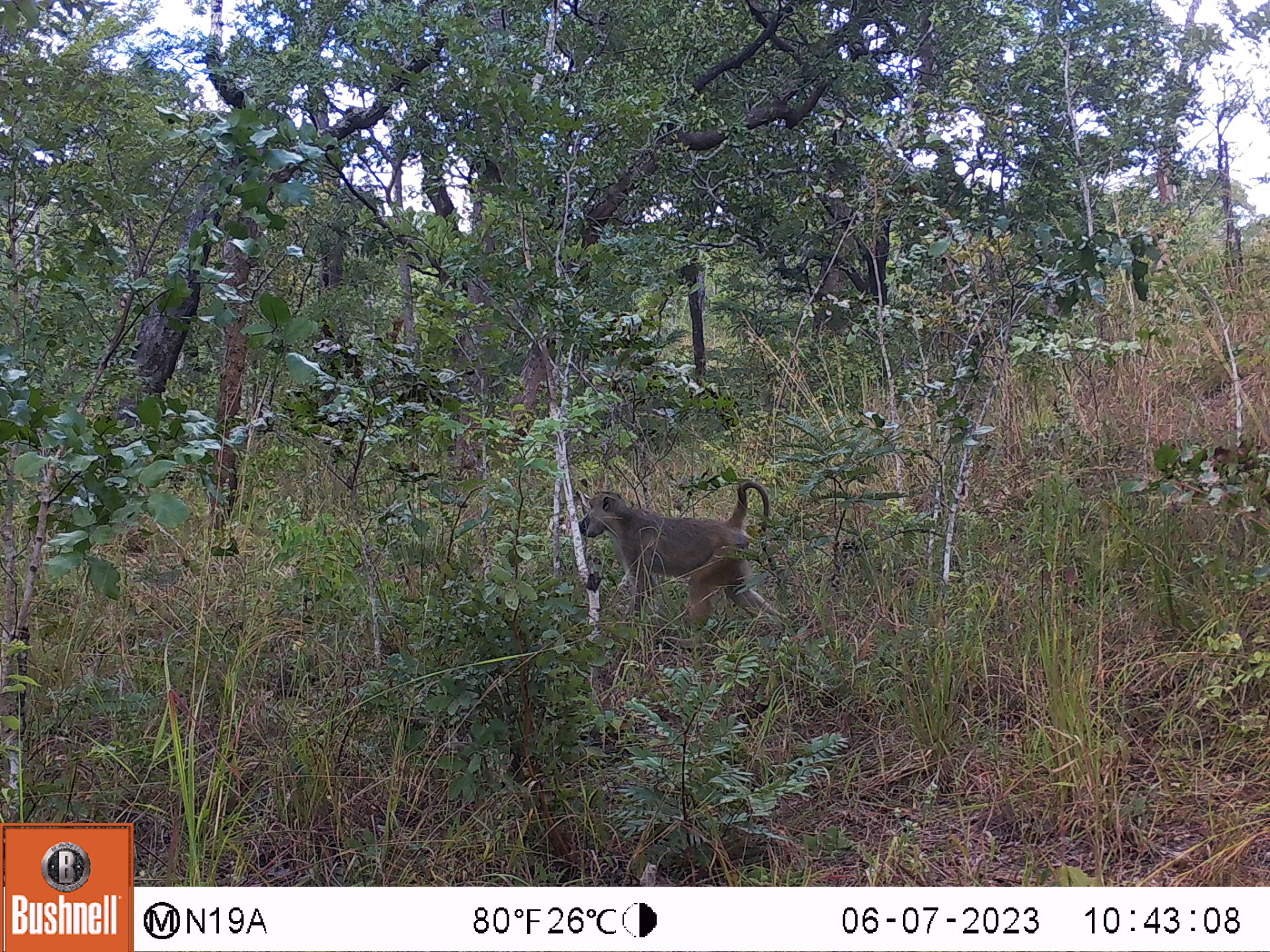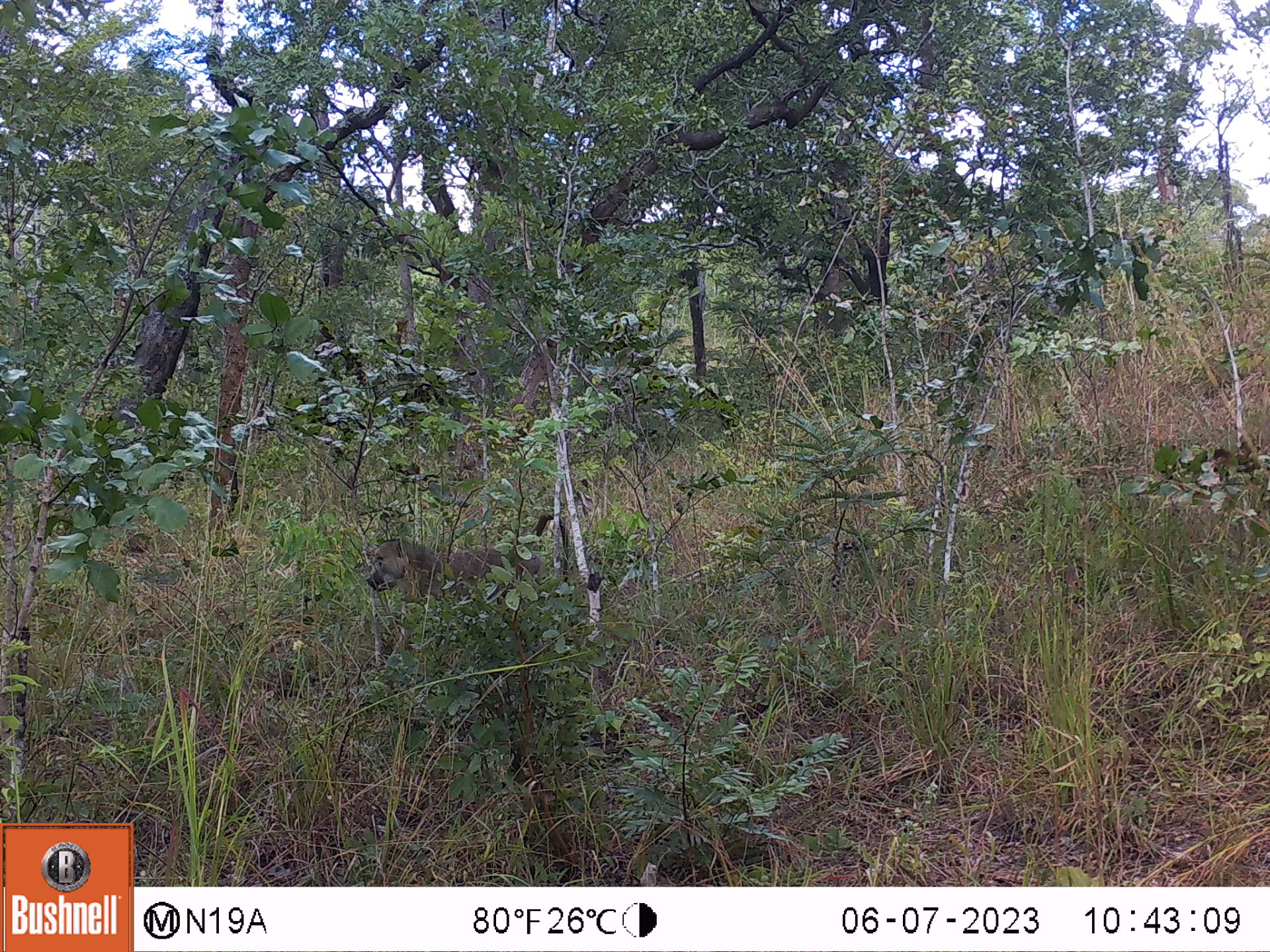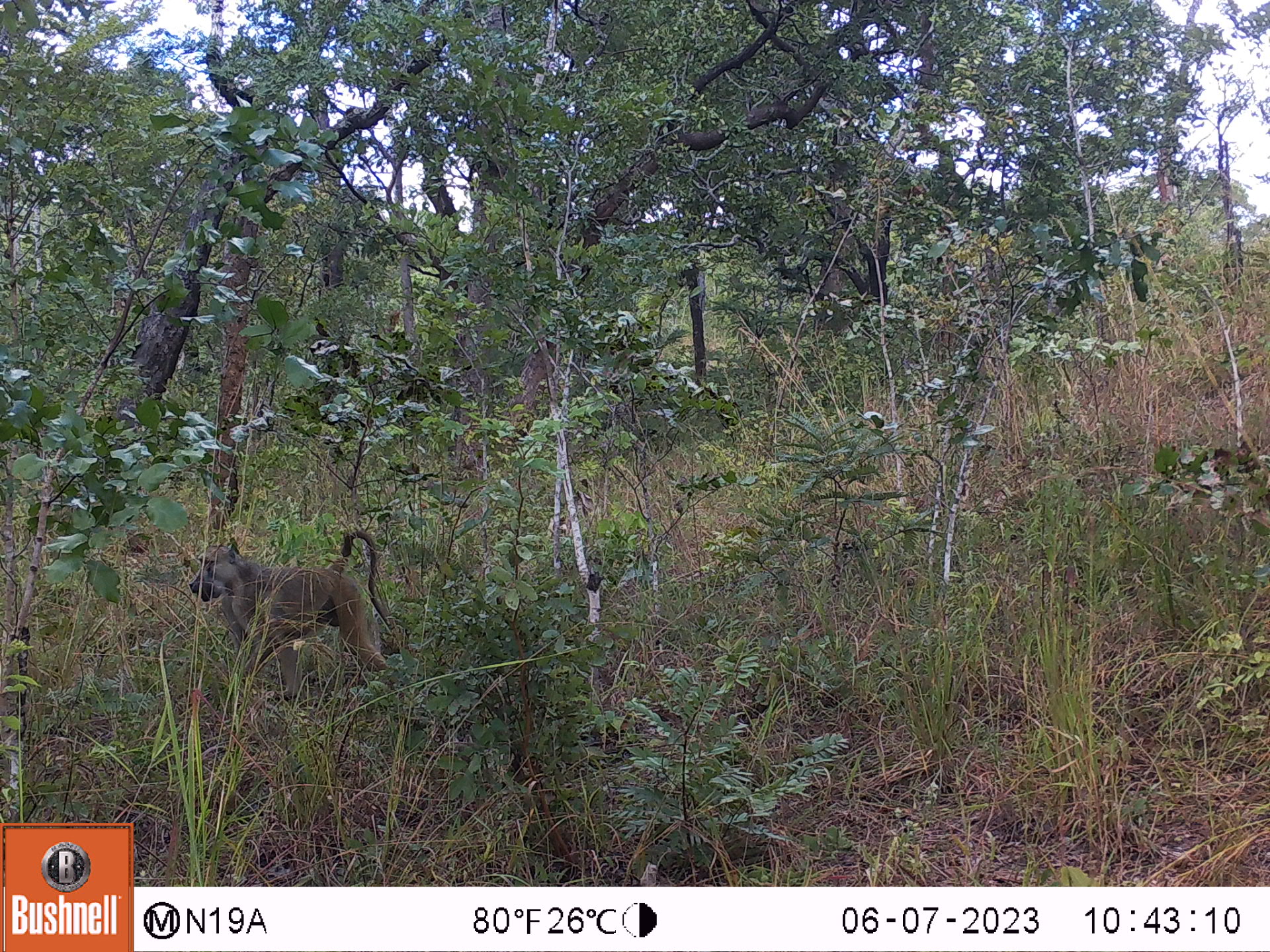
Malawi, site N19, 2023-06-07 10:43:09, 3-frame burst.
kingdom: Animalia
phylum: Chordata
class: Mammalia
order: Primates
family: Cercopithecidae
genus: Papio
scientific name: Papio cynocephalus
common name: yellow baboon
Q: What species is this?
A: Yellow baboon (Papio cynocephalus).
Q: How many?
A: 1.